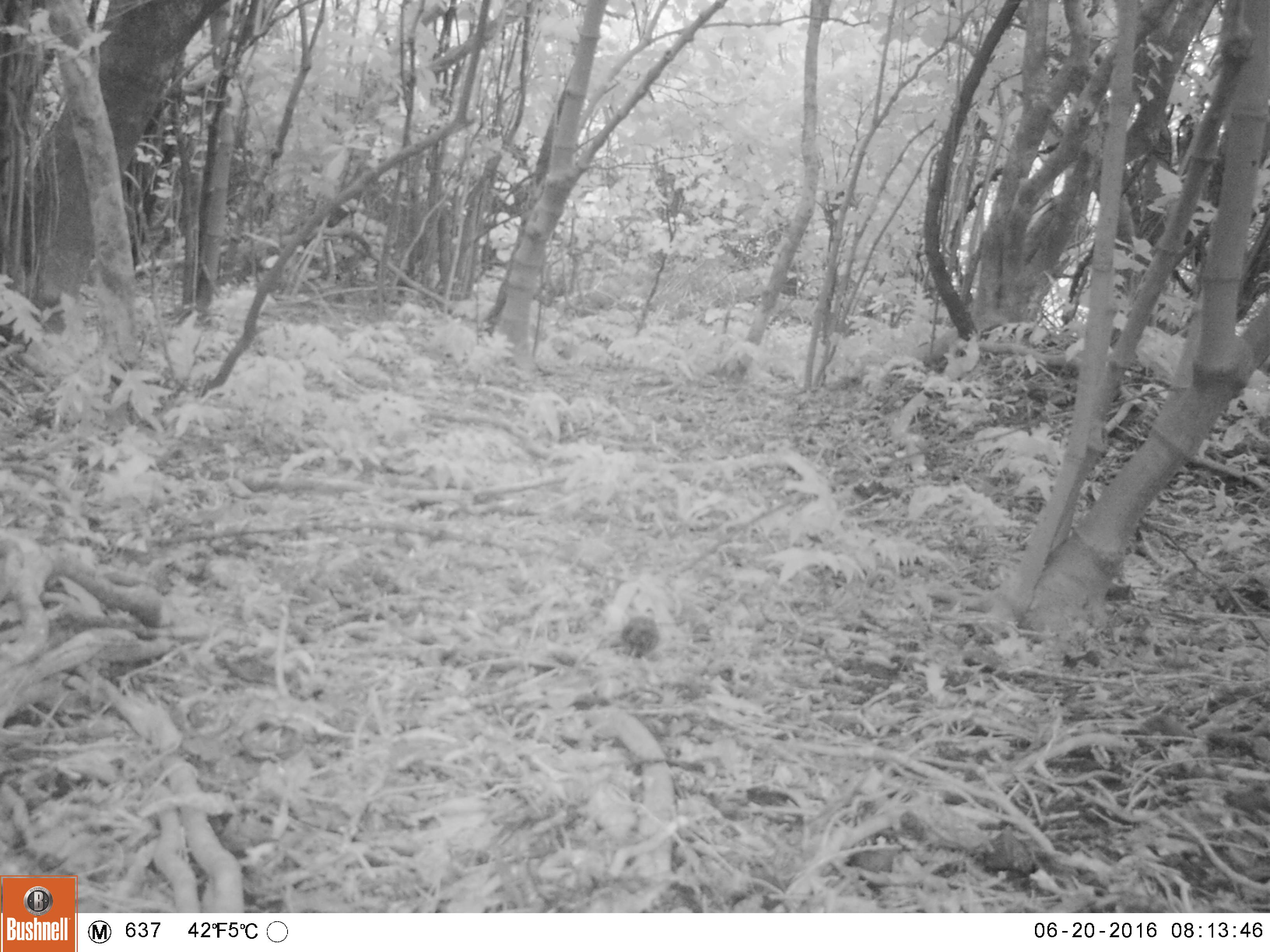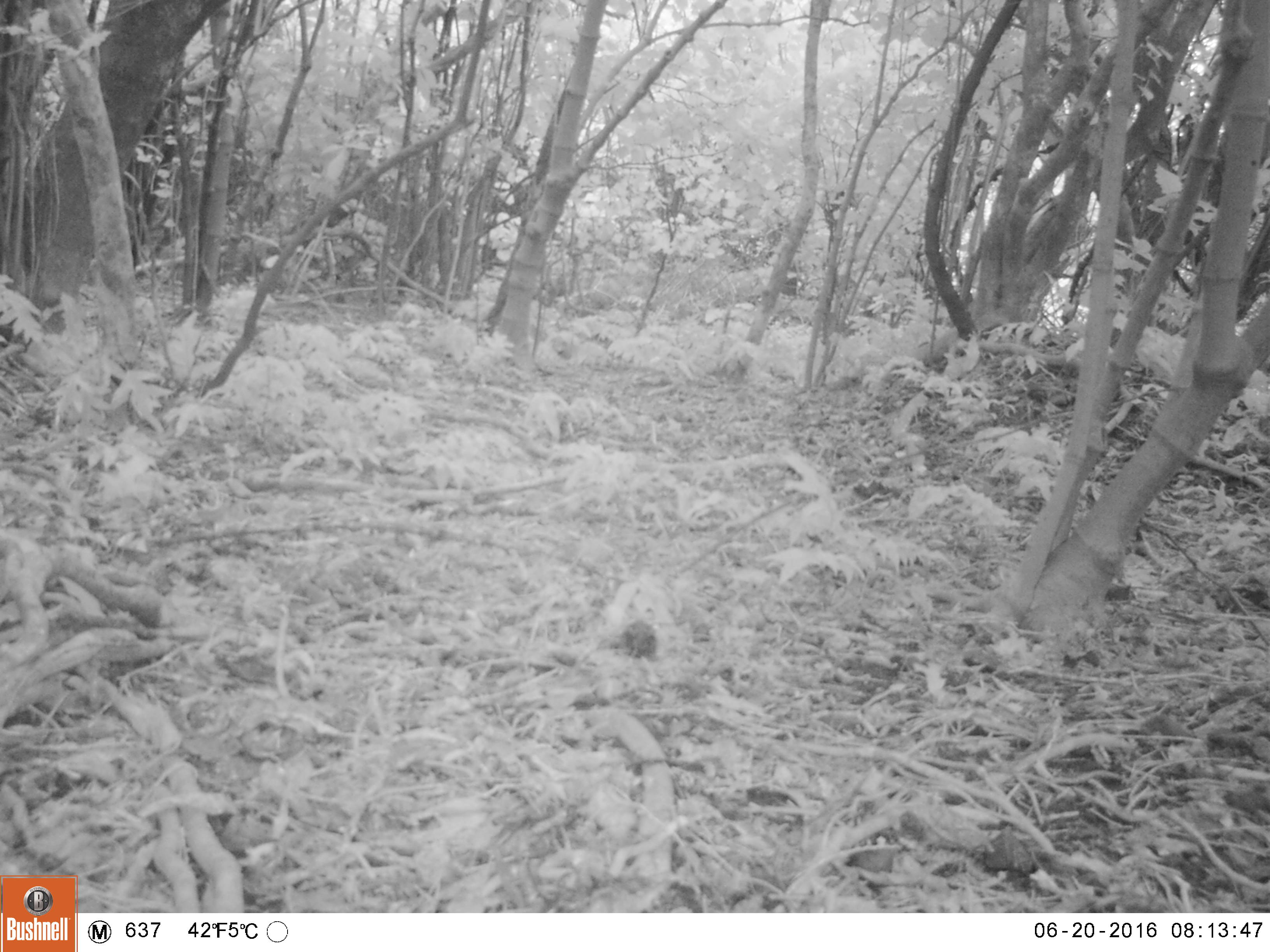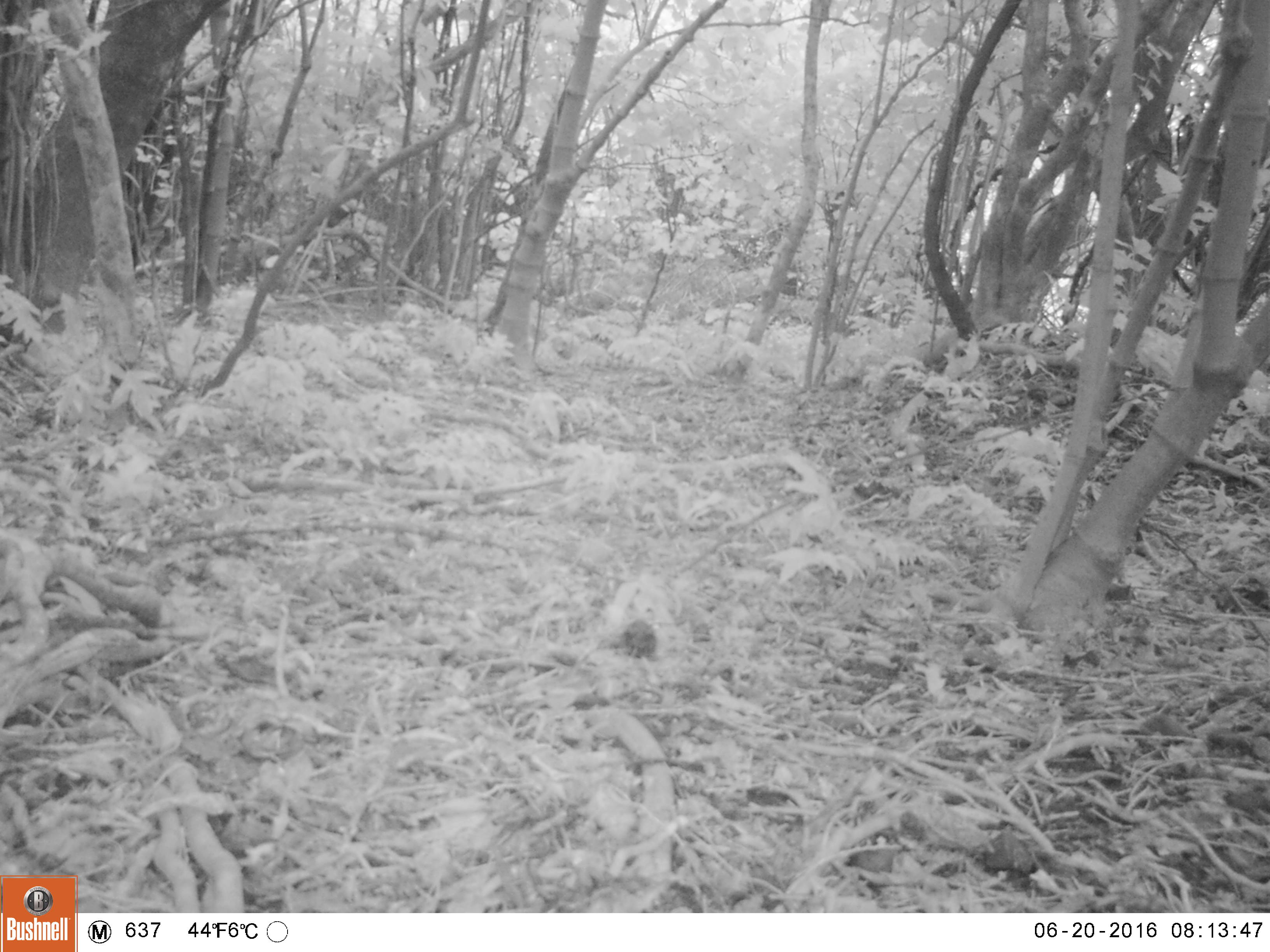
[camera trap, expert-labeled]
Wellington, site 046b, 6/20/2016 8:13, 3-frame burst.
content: unidentified animal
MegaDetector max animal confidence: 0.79